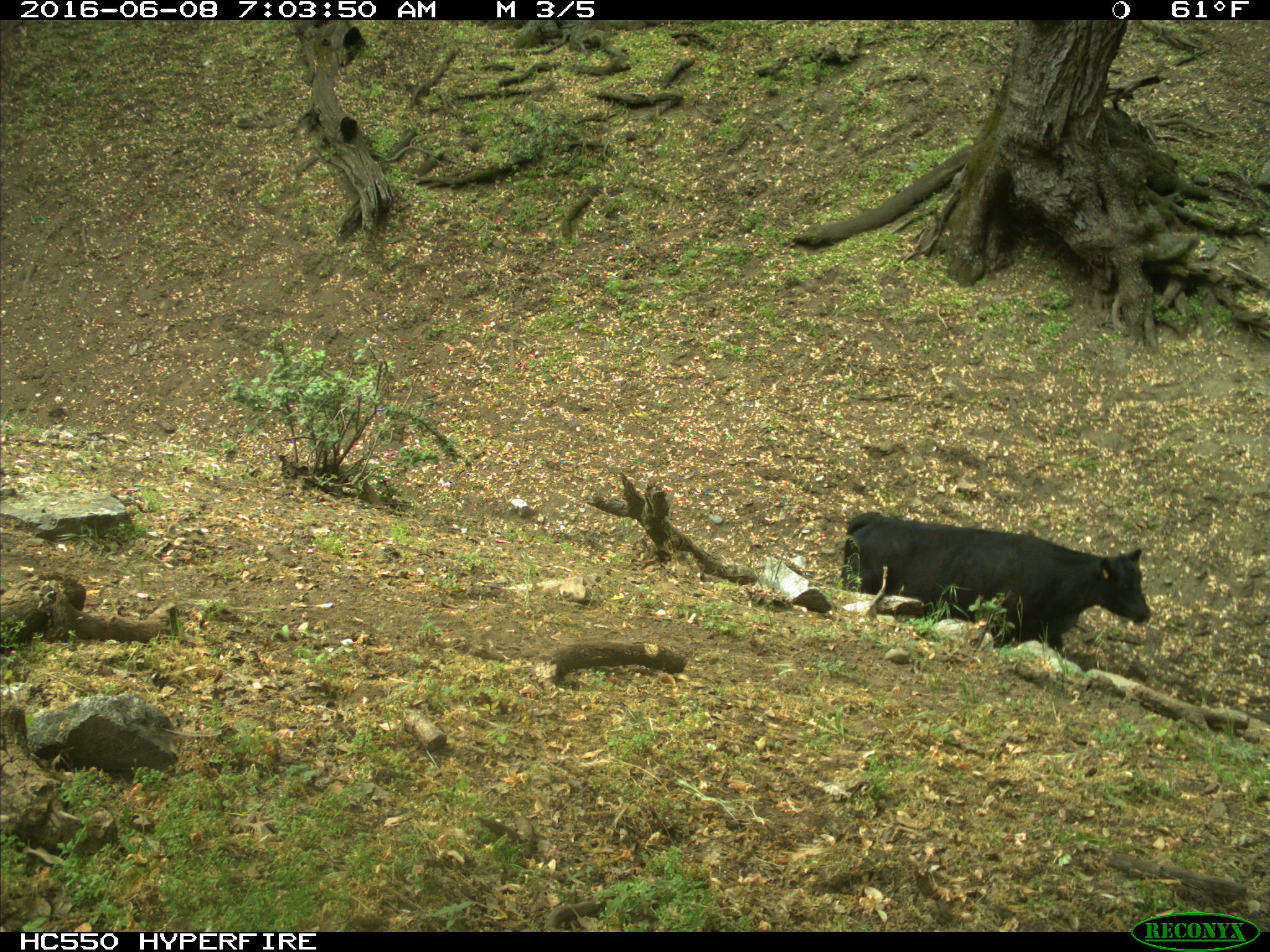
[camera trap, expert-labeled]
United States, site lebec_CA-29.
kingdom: Animalia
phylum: Chordata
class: Mammalia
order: Artiodactyla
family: Bovidae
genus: Bos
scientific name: Bos taurus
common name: domestic cow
Bos taurus (domestic cow).